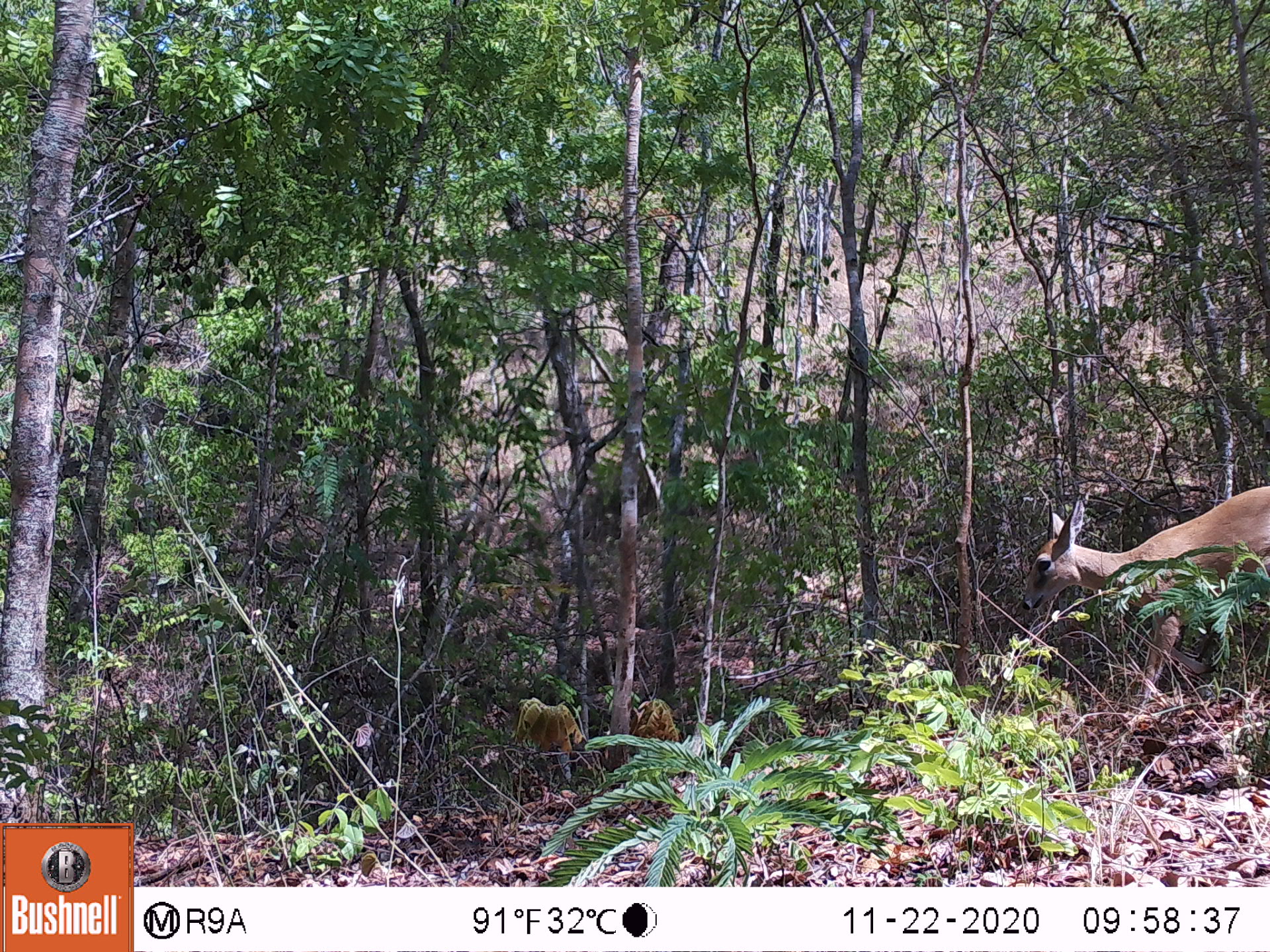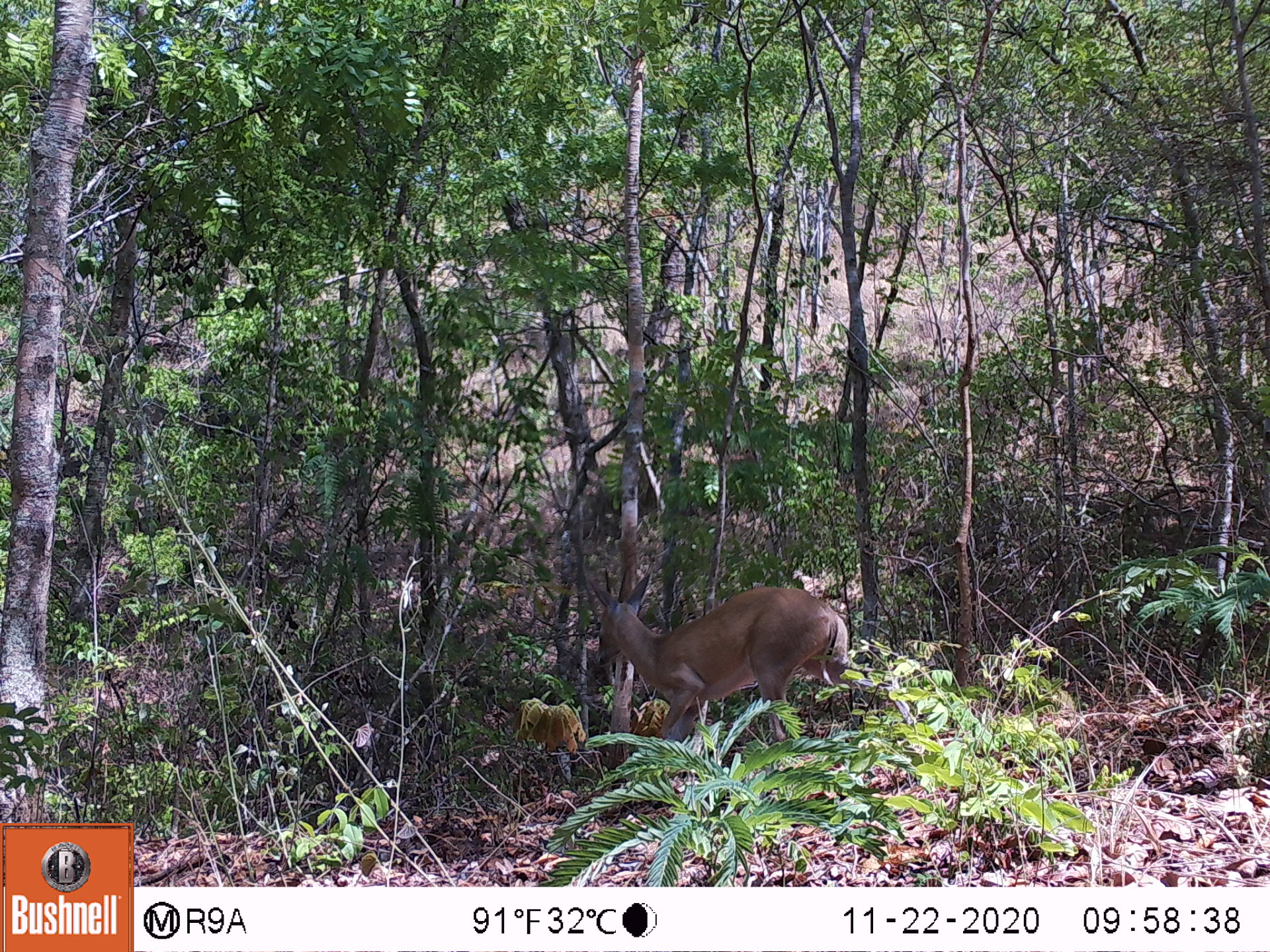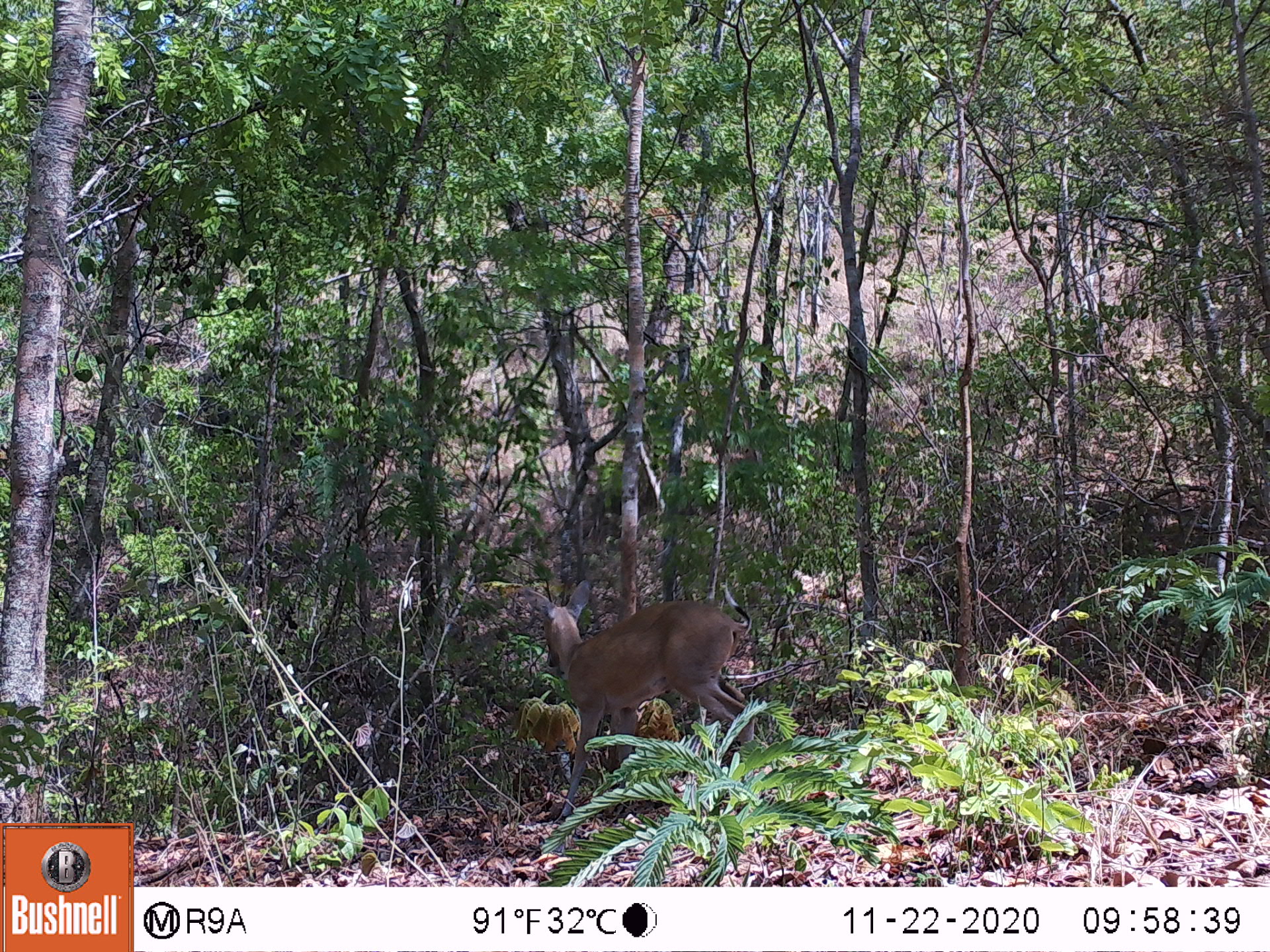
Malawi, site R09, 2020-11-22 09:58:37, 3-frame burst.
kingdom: Animalia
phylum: Chordata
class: Mammalia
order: Artiodactyla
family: Bovidae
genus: Sylvicapra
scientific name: Sylvicapra grimmia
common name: common duiker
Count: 1.